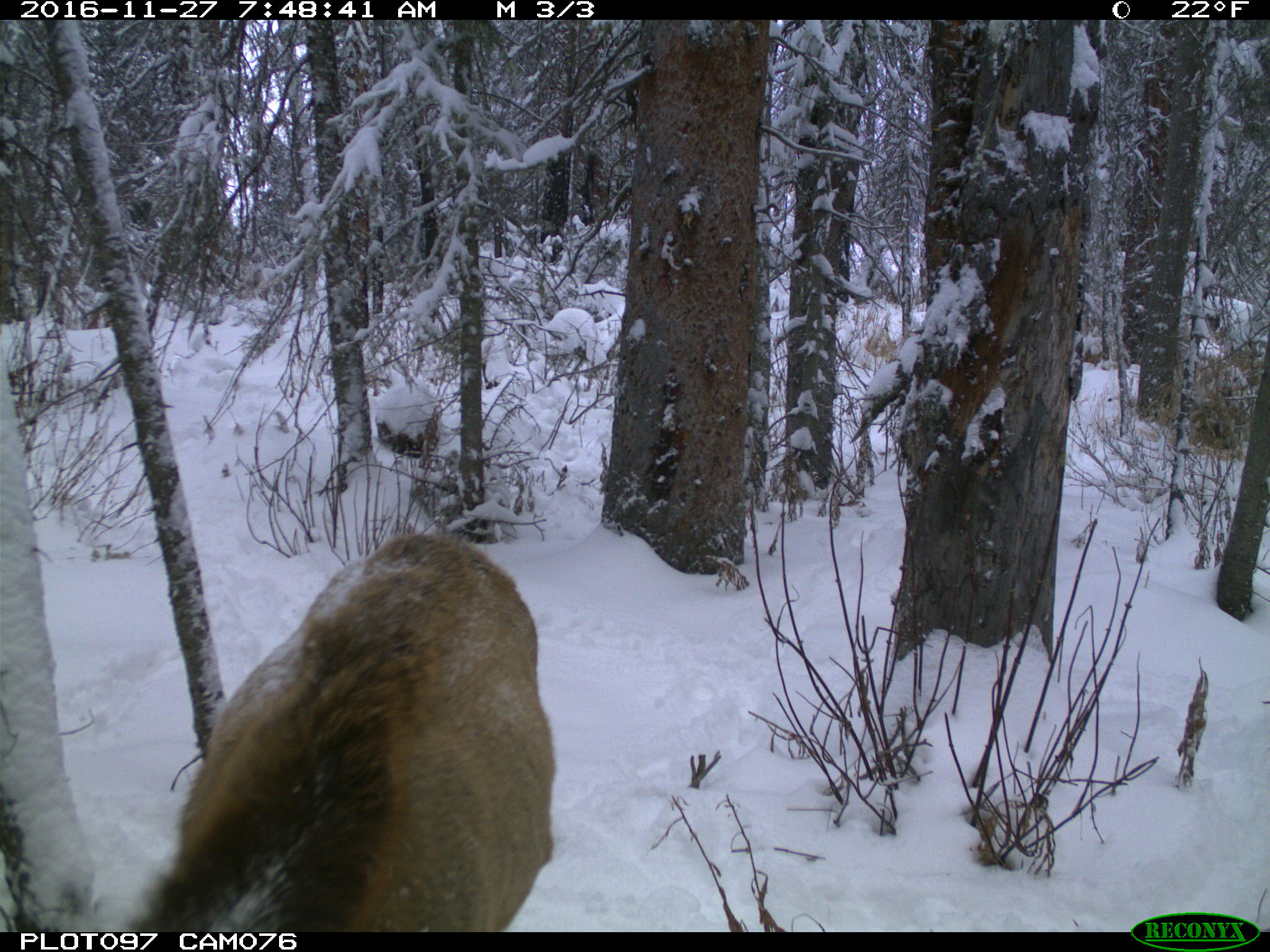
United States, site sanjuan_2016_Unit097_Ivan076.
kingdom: Animalia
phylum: Chordata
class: Mammalia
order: Artiodactyla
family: Cervidae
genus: Cervus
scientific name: Cervus elaphus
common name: red deer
Cervus elaphus (red deer).